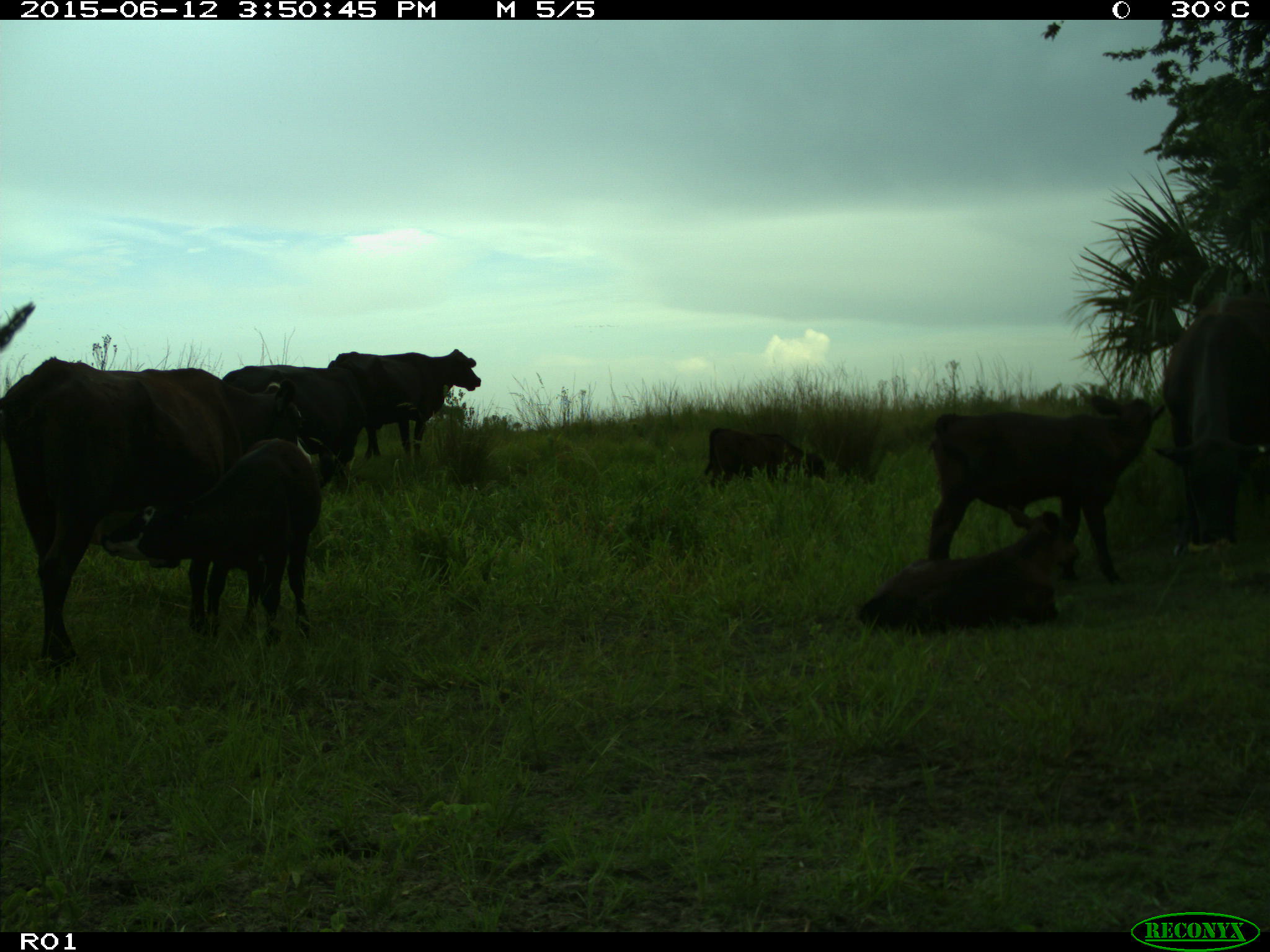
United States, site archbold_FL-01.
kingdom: Animalia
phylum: Chordata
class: Mammalia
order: Artiodactyla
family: Bovidae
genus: Bos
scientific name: Bos taurus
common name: domestic cow